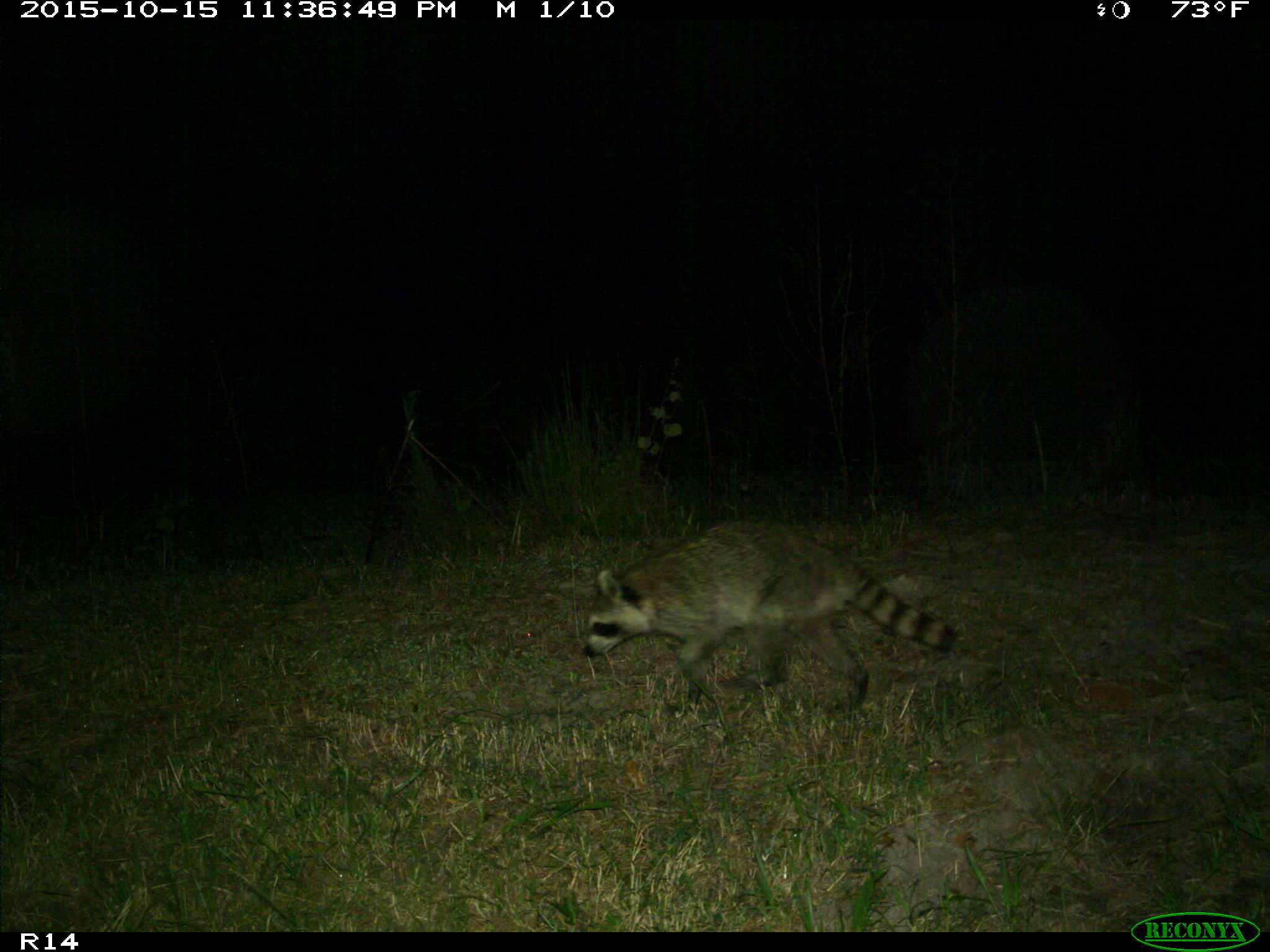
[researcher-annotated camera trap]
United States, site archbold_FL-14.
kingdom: Animalia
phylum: Chordata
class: Mammalia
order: Carnivora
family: Procyonidae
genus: Procyon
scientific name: Procyon lotor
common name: common raccoon